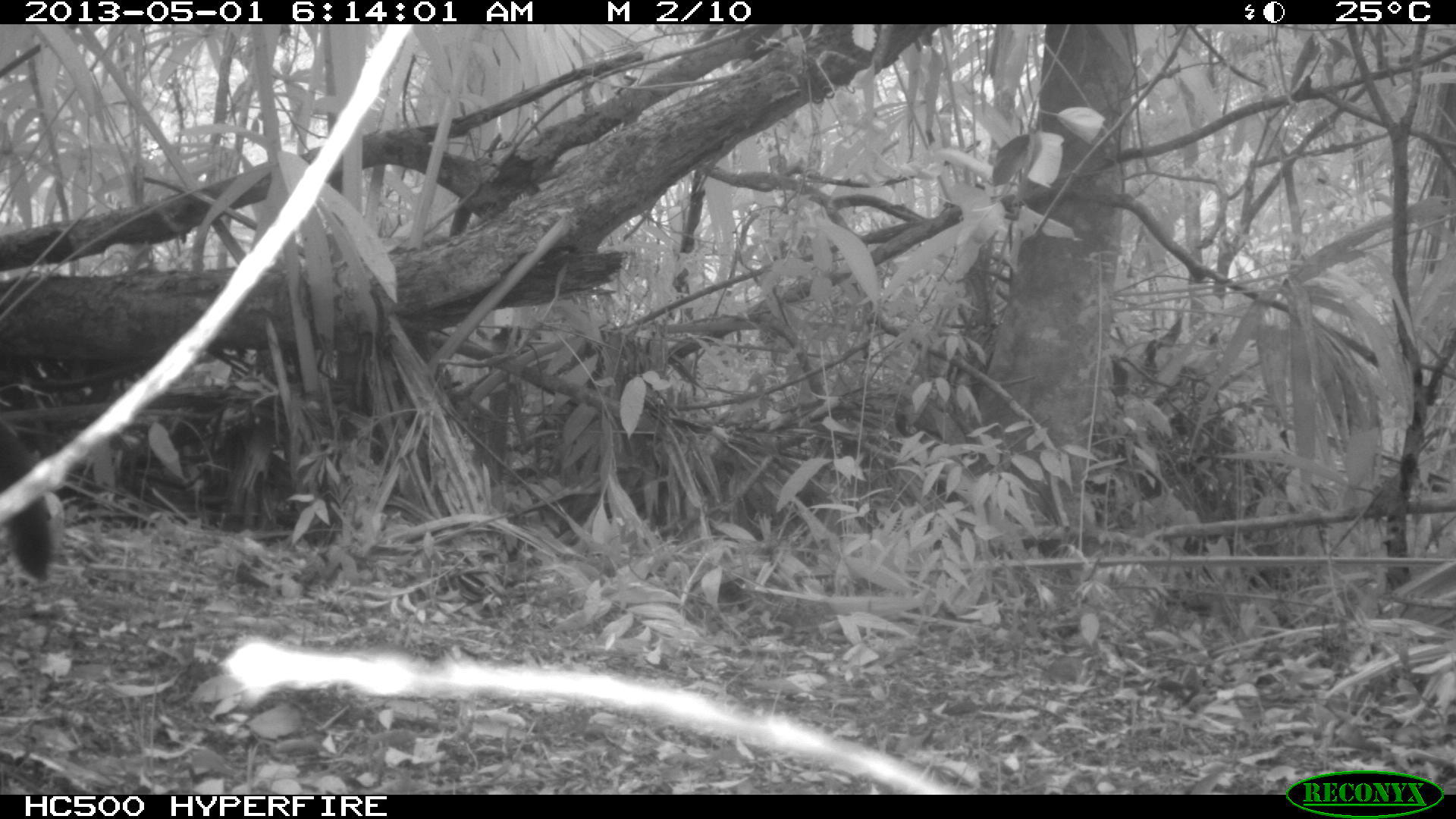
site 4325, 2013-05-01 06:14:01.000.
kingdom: Animalia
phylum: Chordata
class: Mammalia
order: Carnivora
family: Mustelidae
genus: Eira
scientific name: Eira barbara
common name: tayra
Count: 1.